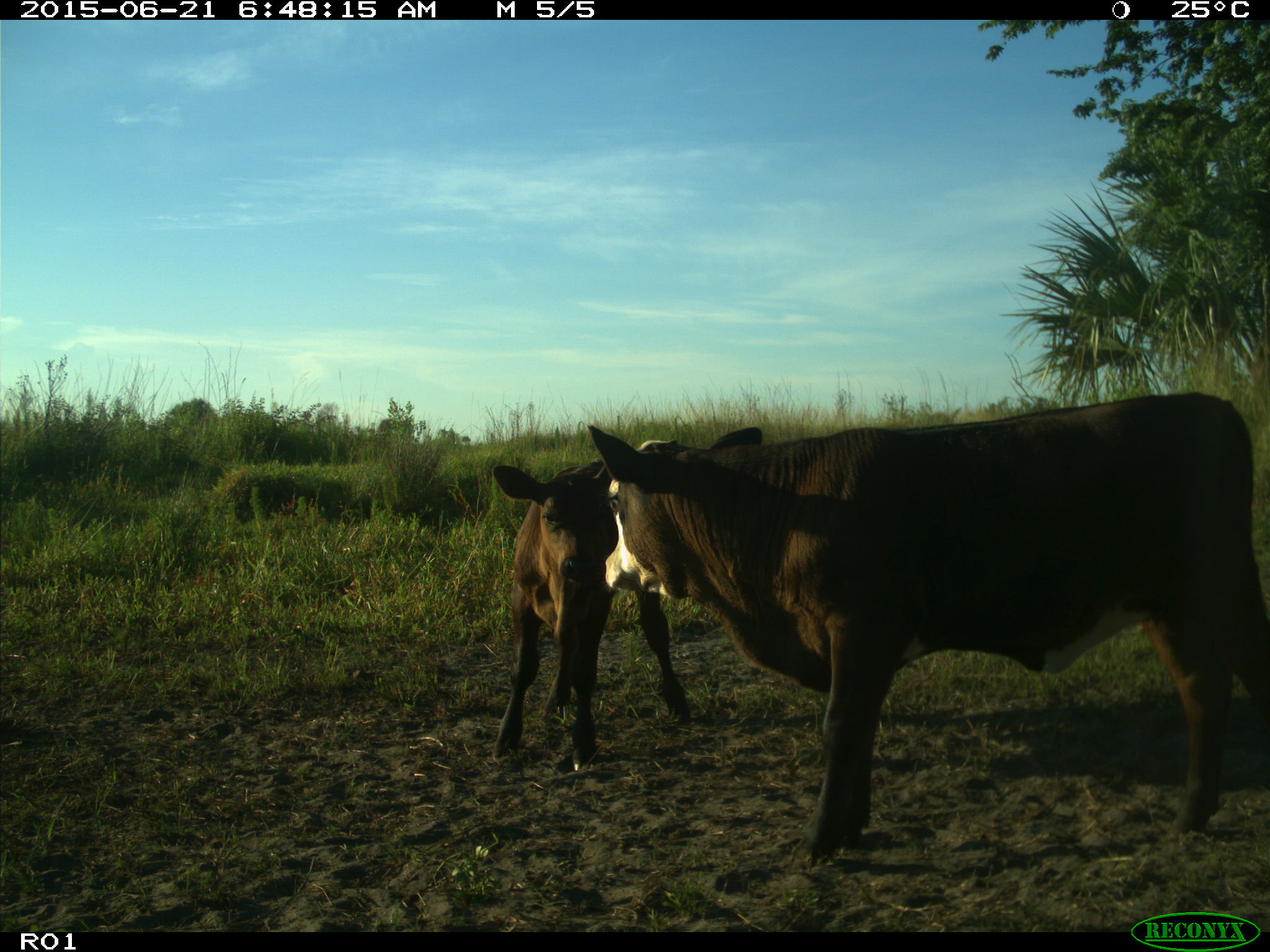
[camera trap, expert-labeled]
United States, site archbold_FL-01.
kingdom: Animalia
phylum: Chordata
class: Mammalia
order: Artiodactyla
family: Bovidae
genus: Bos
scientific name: Bos taurus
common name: domestic cow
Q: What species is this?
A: Bos taurus (domestic cow).